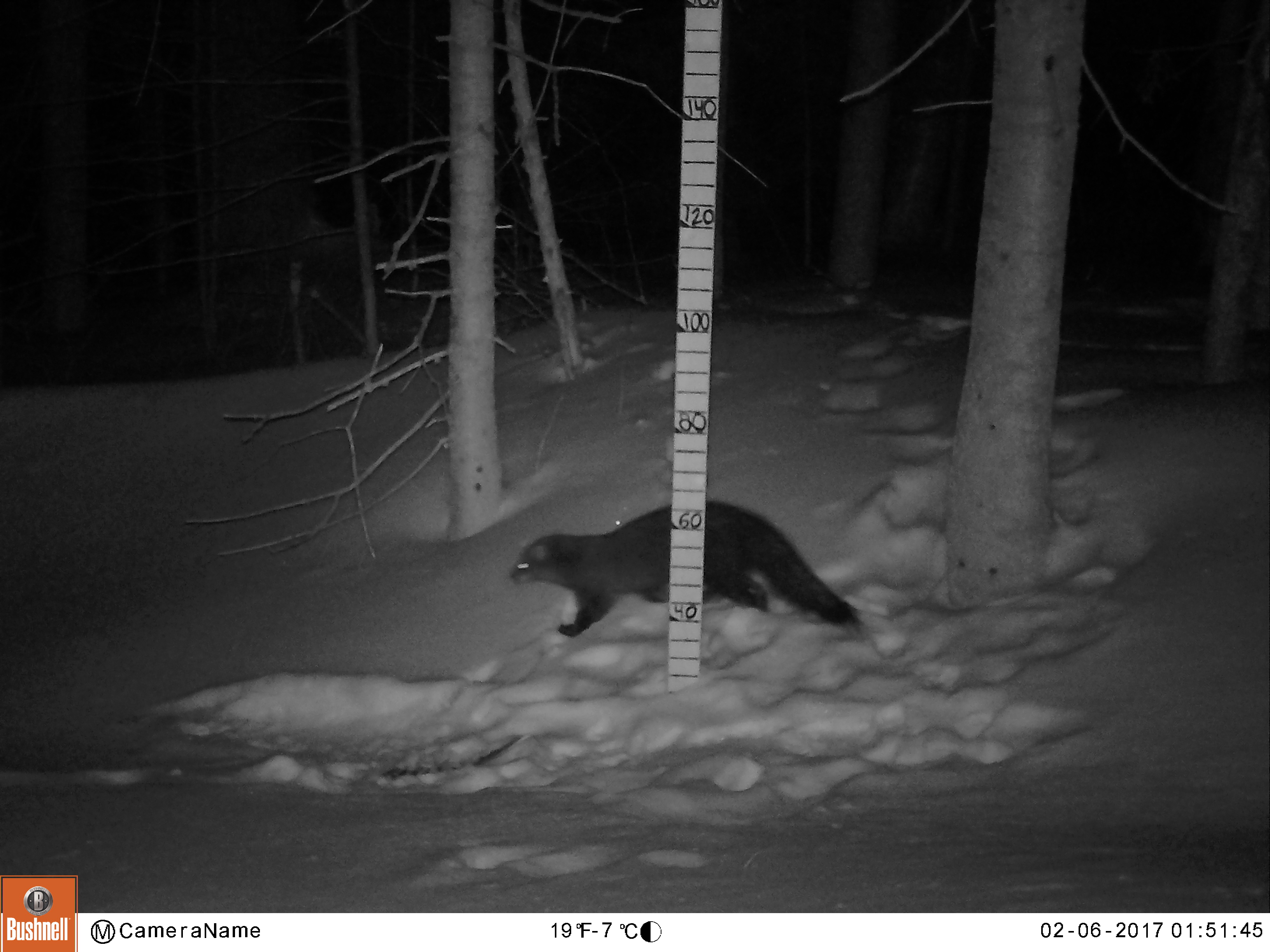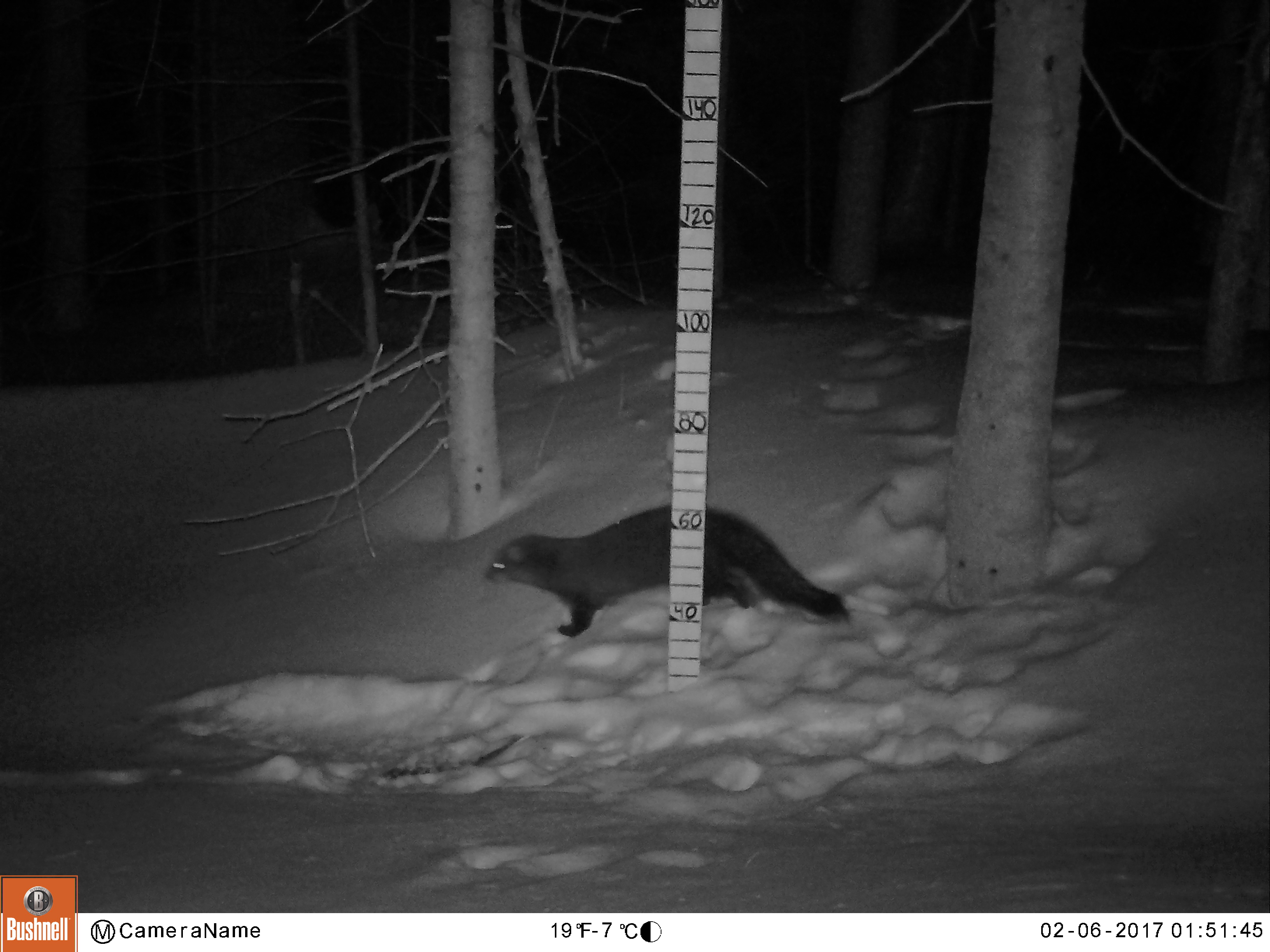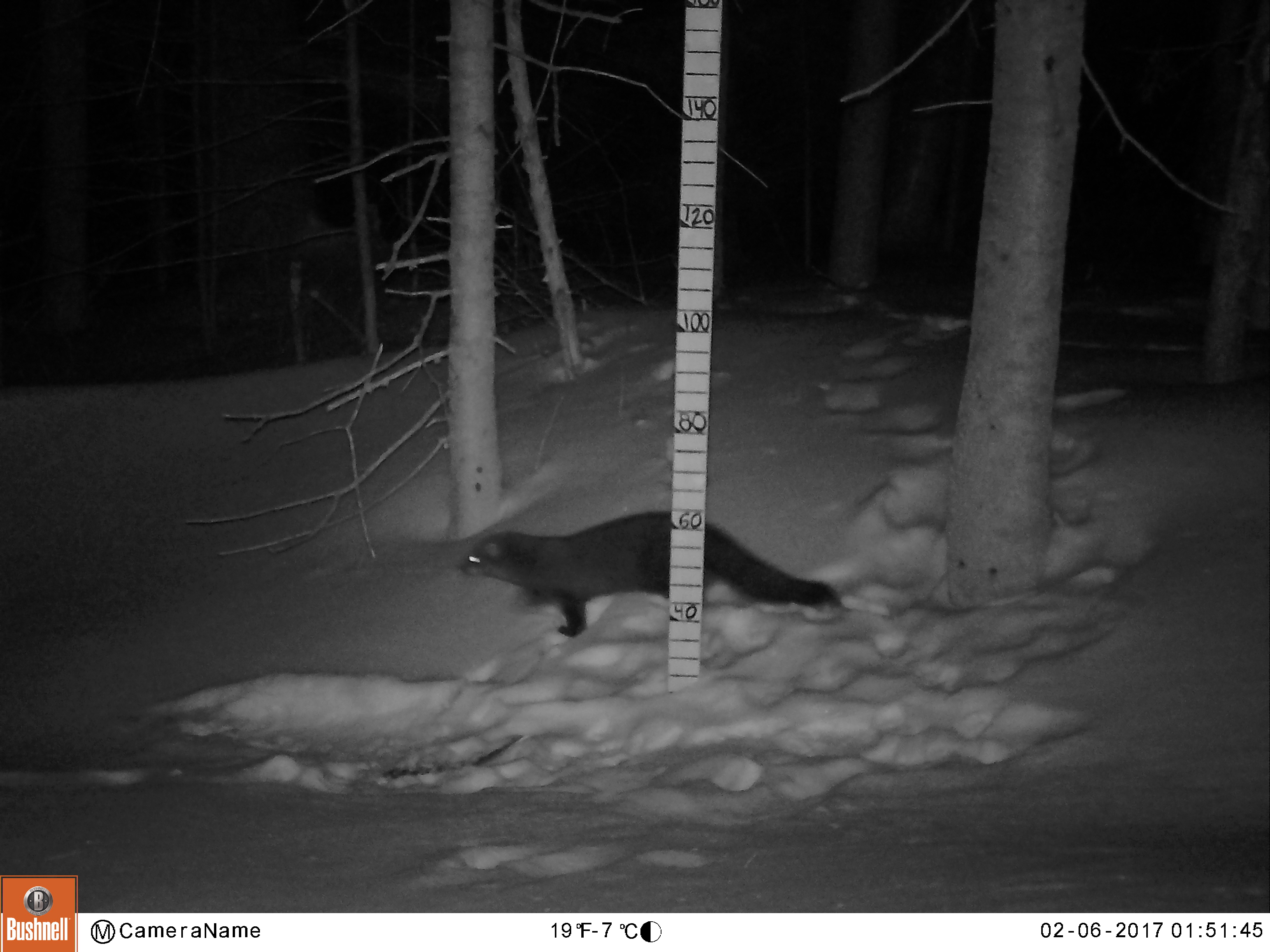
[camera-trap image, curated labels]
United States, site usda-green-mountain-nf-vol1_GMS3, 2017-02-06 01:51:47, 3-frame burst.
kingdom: Animalia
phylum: Chordata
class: Mammalia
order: Carnivora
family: Mustelidae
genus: Pekania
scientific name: Pekania pennanti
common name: fisher